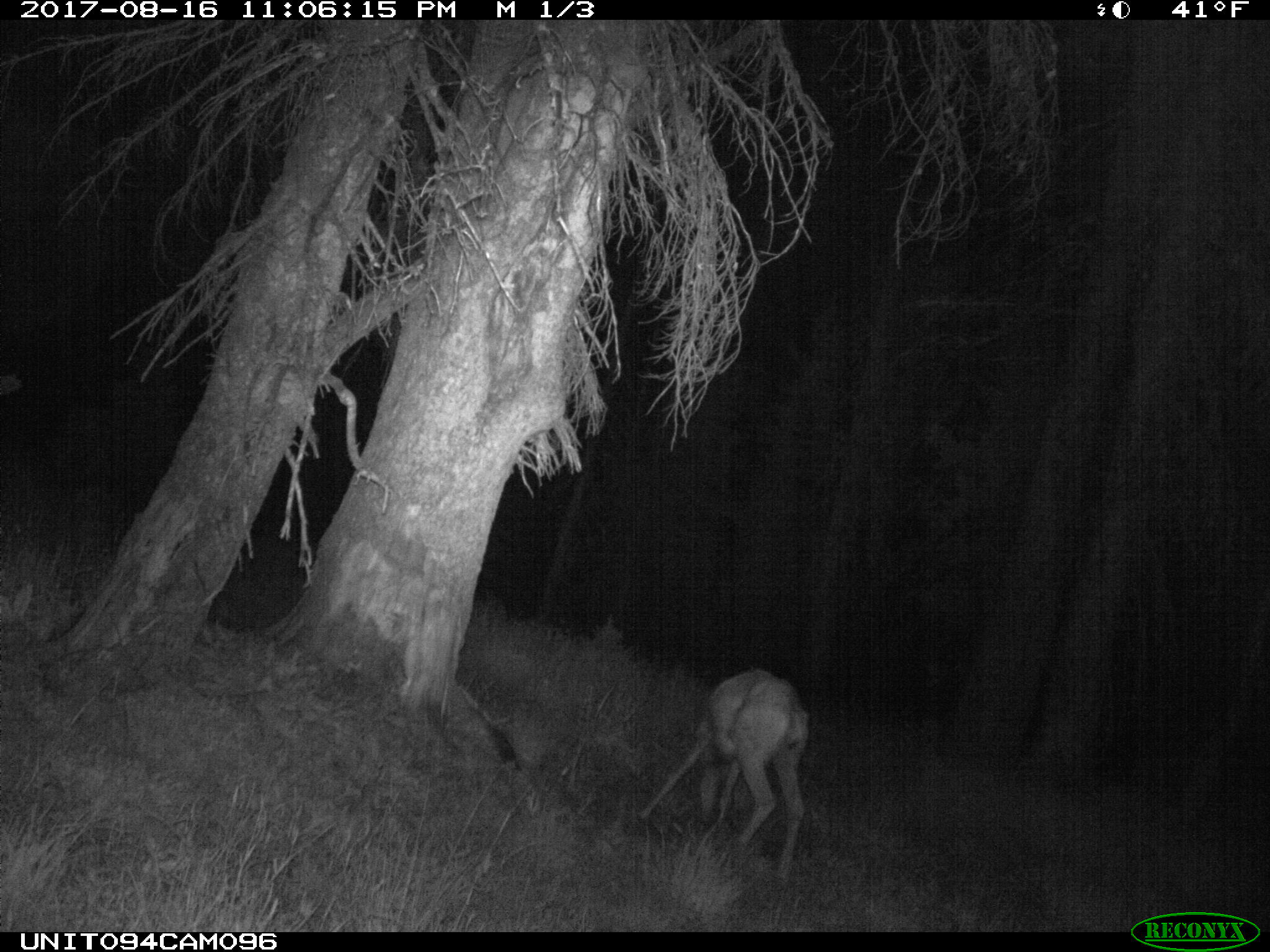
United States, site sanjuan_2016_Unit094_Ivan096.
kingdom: Animalia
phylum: Chordata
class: Mammalia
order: Artiodactyla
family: Cervidae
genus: Odocoileus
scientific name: Odocoileus hemionus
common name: mule deer